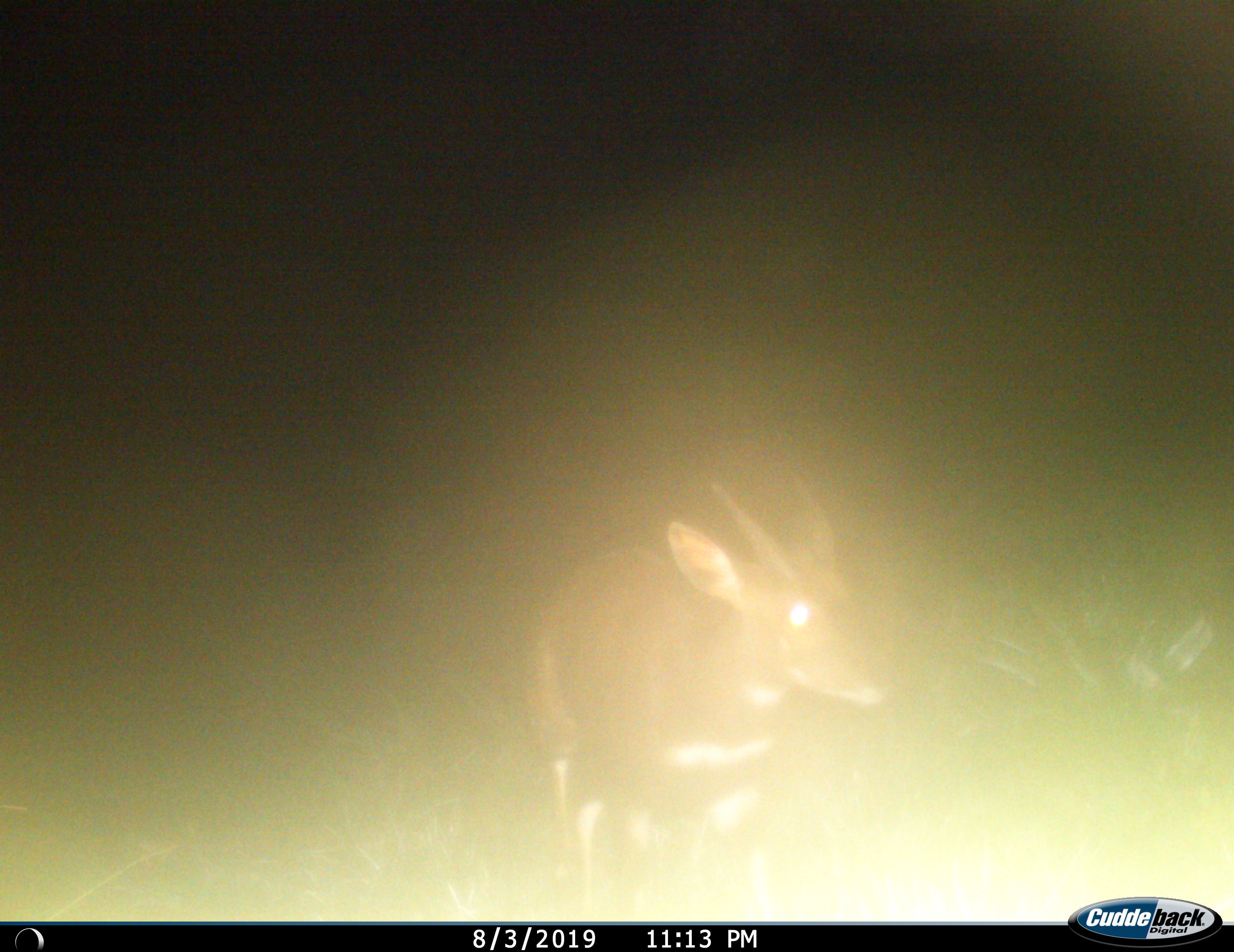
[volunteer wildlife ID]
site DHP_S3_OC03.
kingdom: Animalia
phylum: Chordata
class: Mammalia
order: Artiodactyla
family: Bovidae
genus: Tragelaphus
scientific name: Tragelaphus scriptus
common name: bushbuck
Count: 1.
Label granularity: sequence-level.